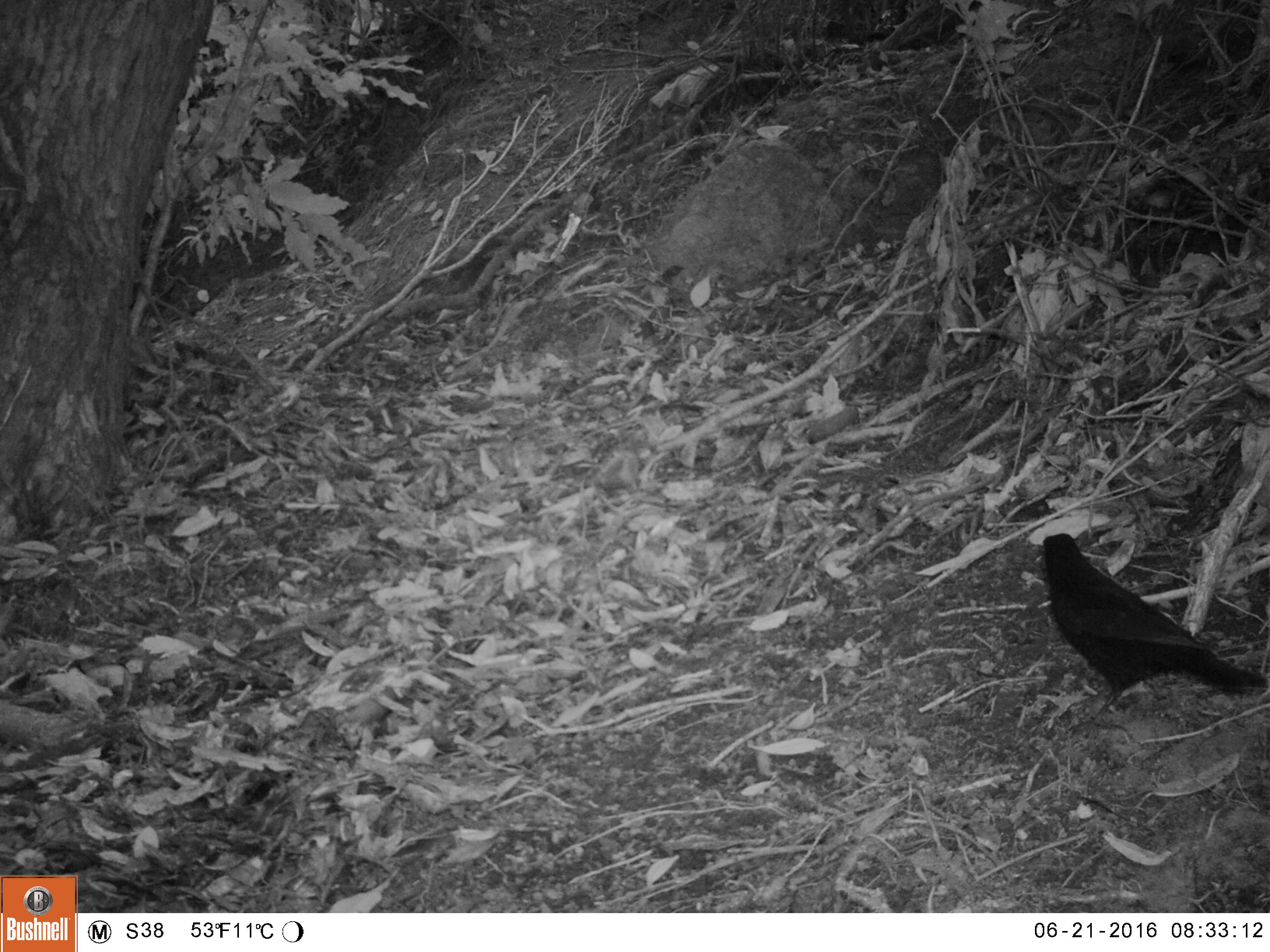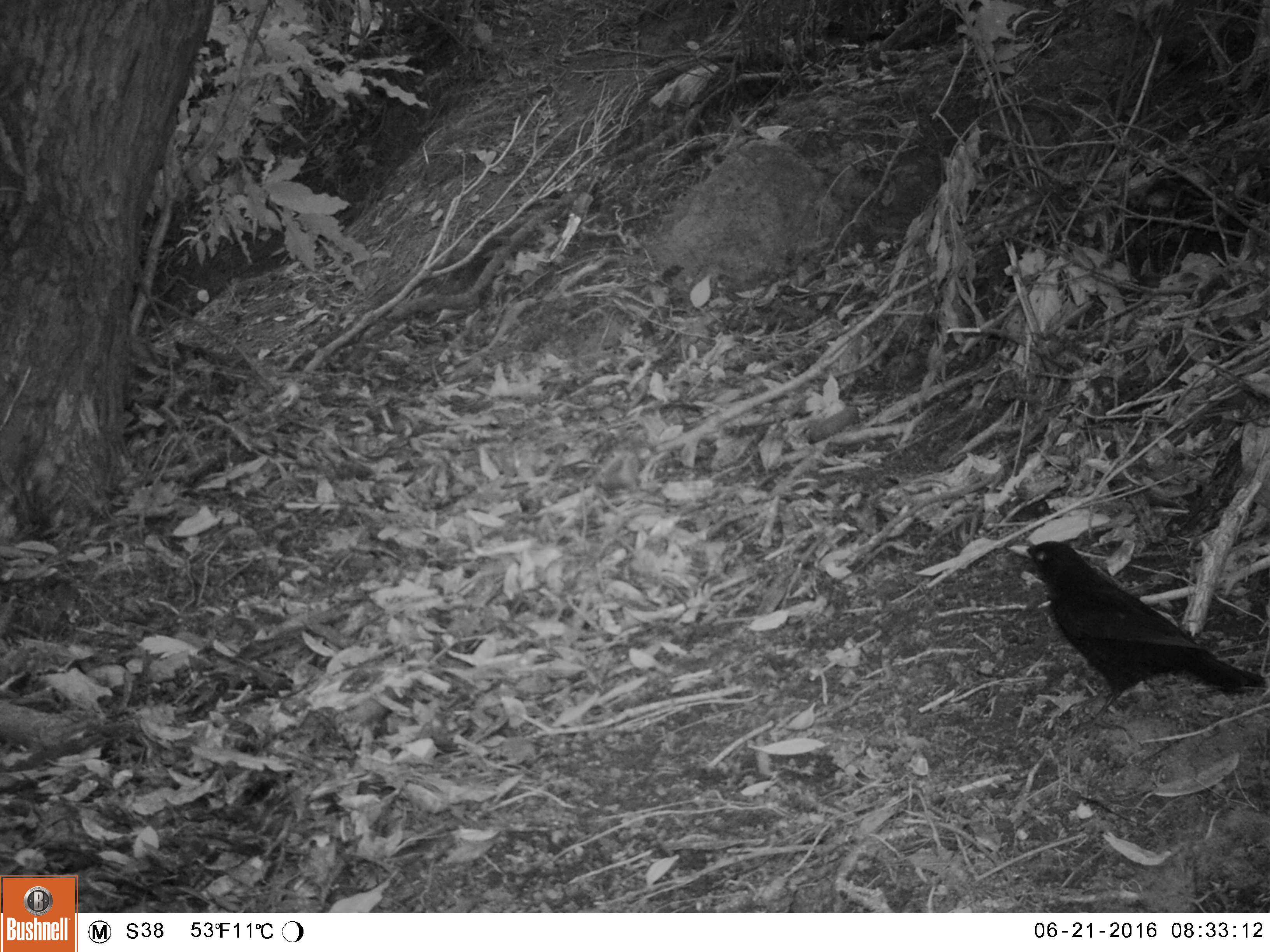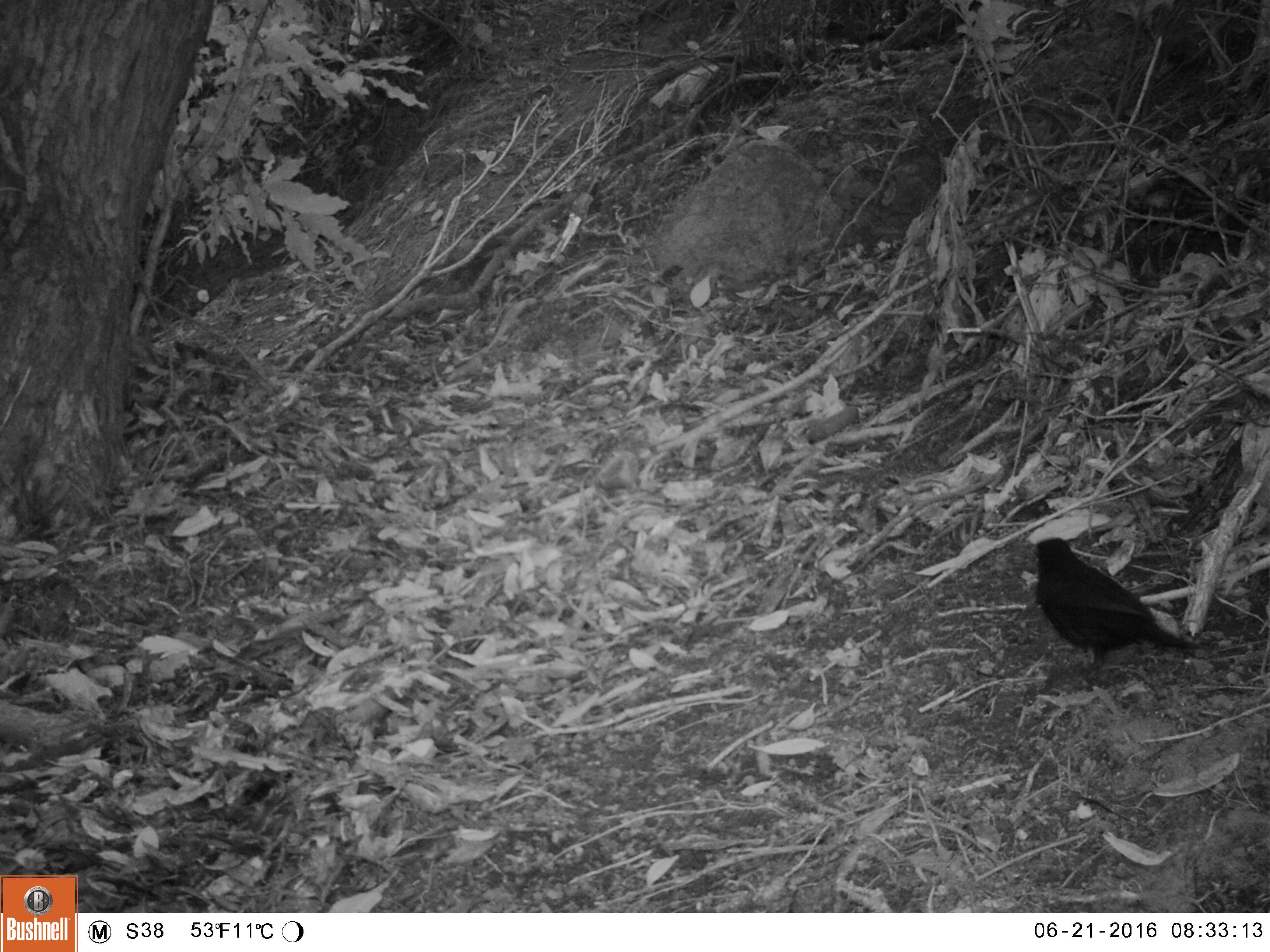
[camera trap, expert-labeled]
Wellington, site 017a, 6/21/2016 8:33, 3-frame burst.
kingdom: Animalia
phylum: Chordata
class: Aves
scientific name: Aves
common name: bird